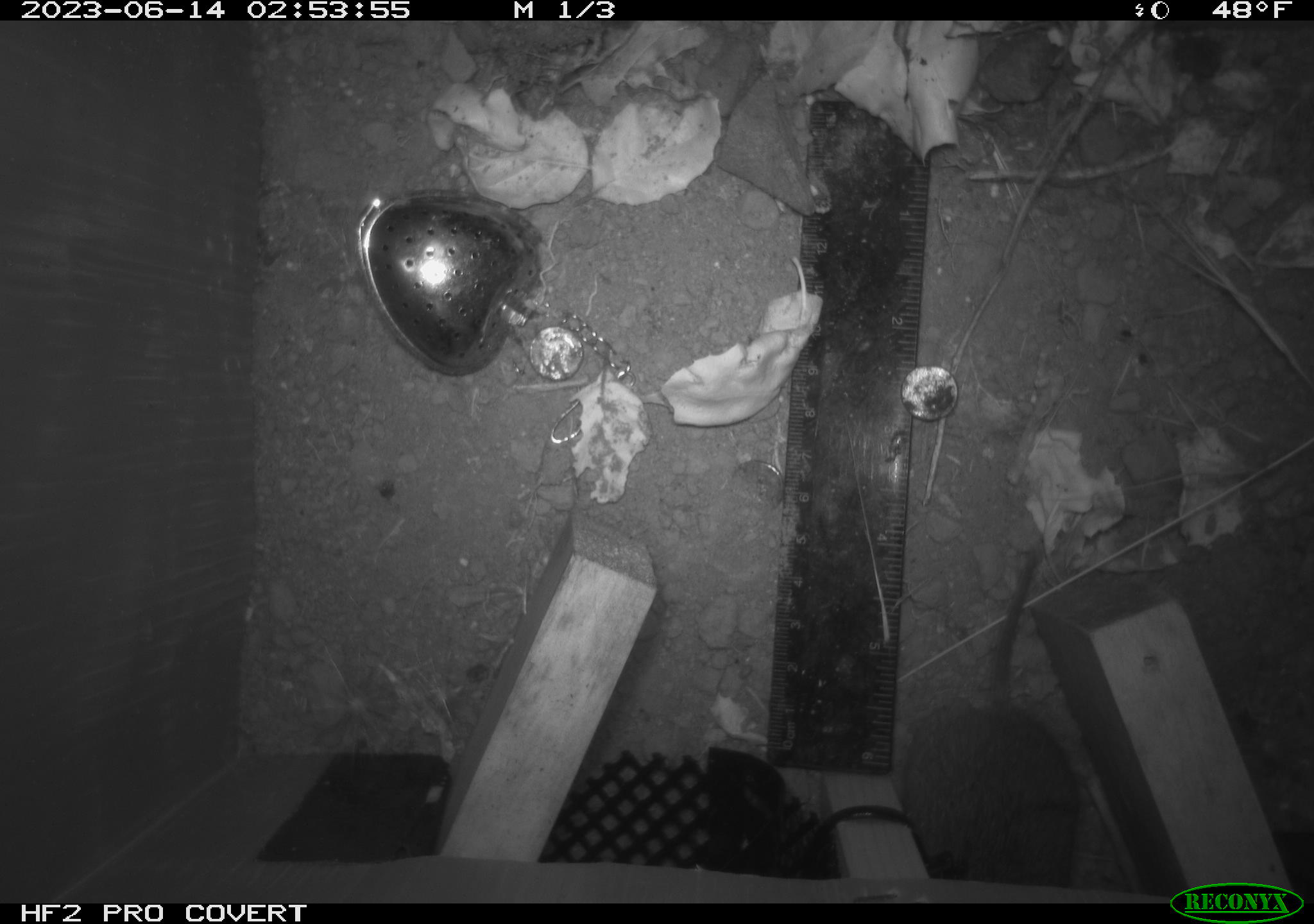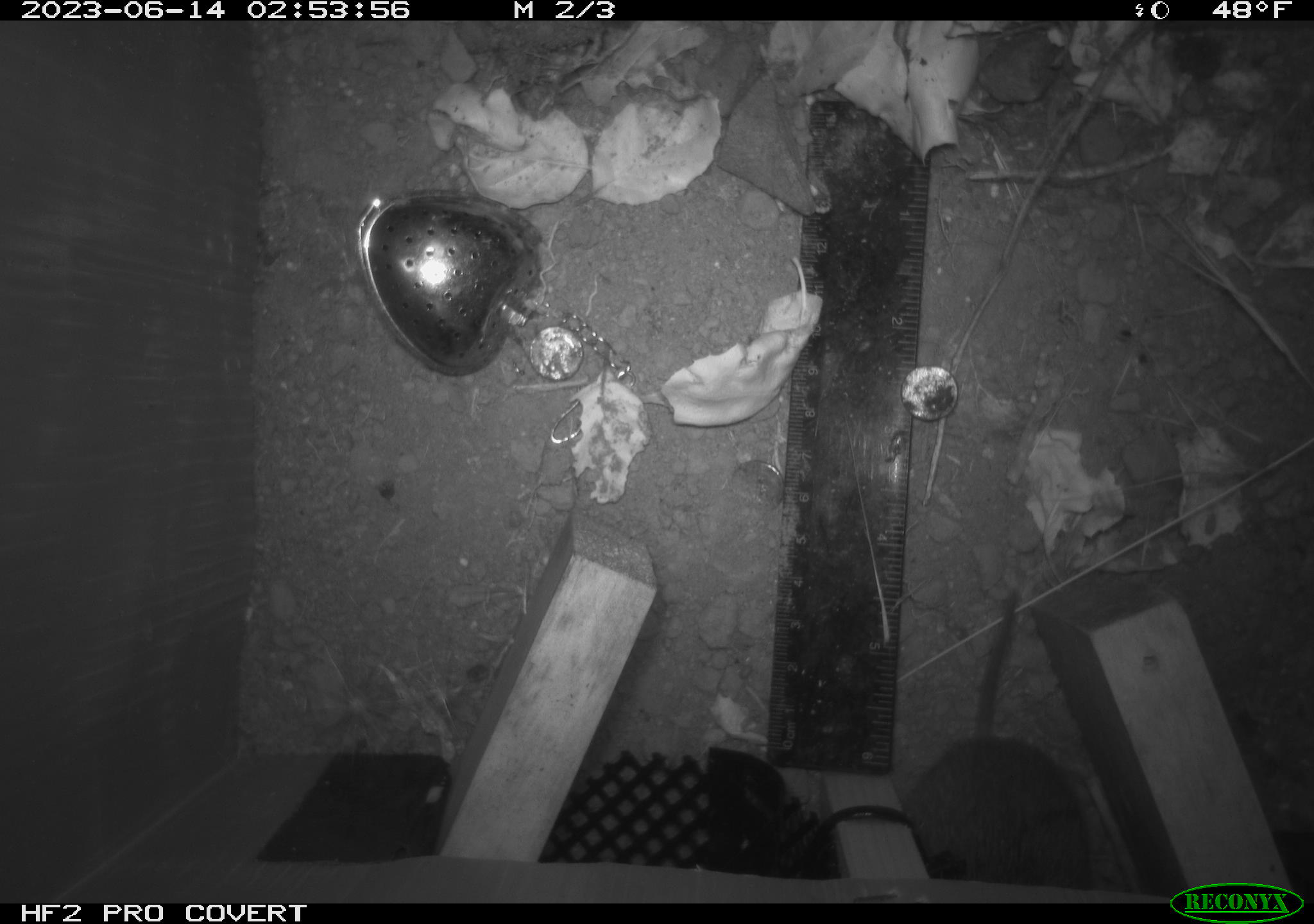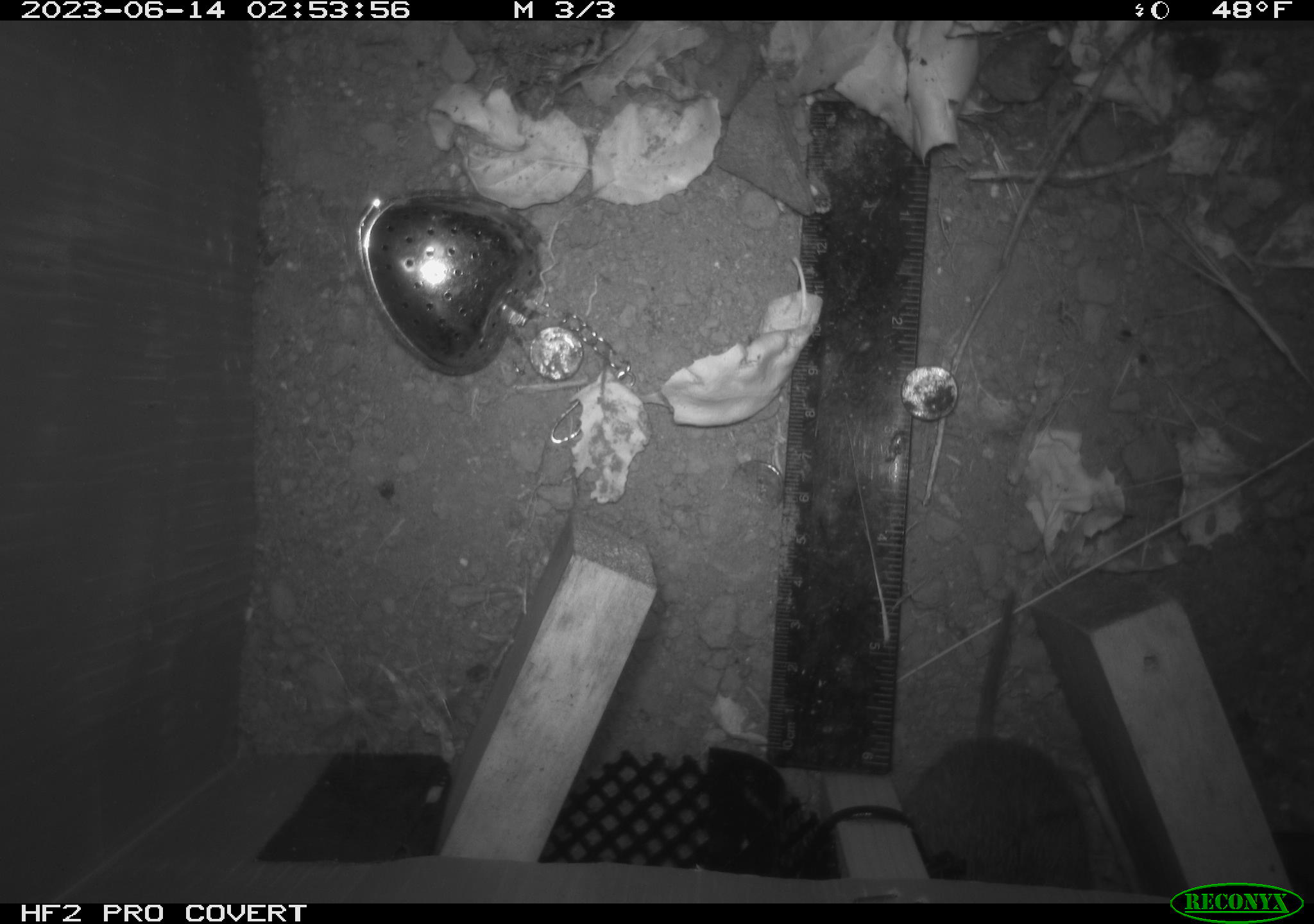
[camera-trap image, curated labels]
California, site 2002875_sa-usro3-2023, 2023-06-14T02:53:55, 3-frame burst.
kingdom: Animalia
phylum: Chordata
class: Mammalia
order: Rodentia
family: Cricetidae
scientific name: Arvicolinae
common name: voles, lemmings, and muskrats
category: arvicolinae subfamily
Arvicolinae subfamily (voles, lemmings, and muskrats) (Arvicolinae).